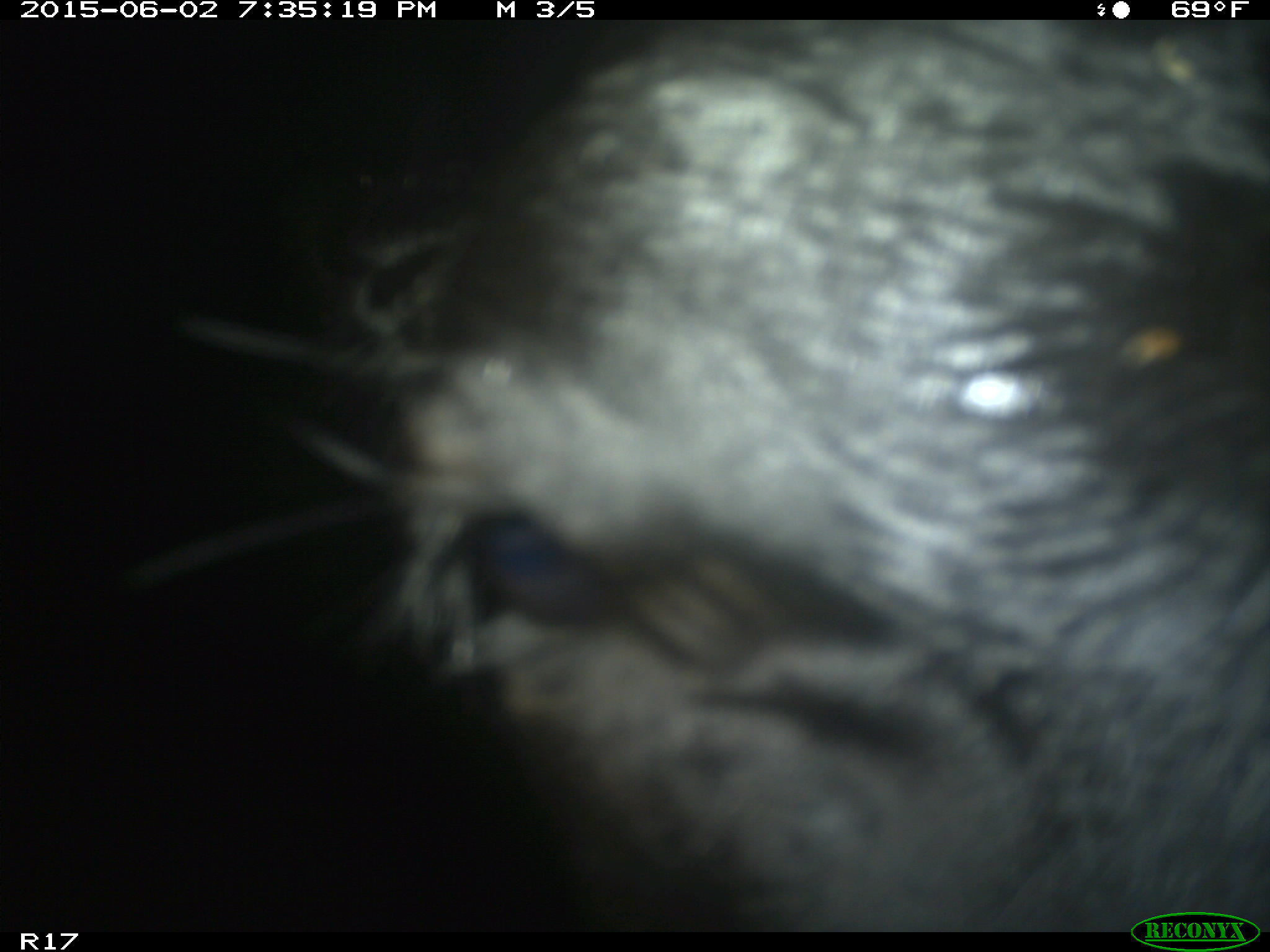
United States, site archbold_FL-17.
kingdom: Animalia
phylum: Chordata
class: Mammalia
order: Artiodactyla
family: Bovidae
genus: Bos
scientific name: Bos taurus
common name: domestic cow